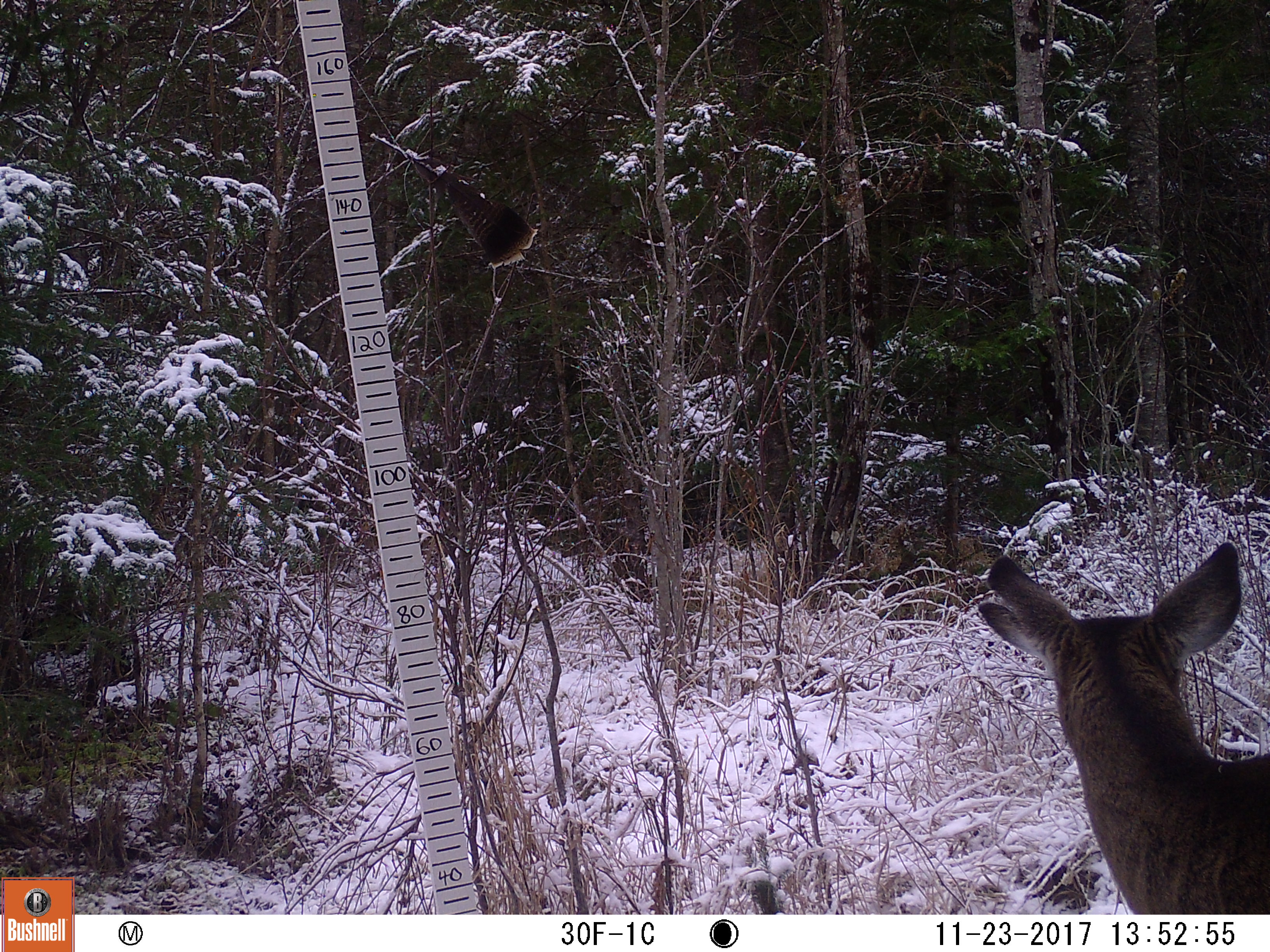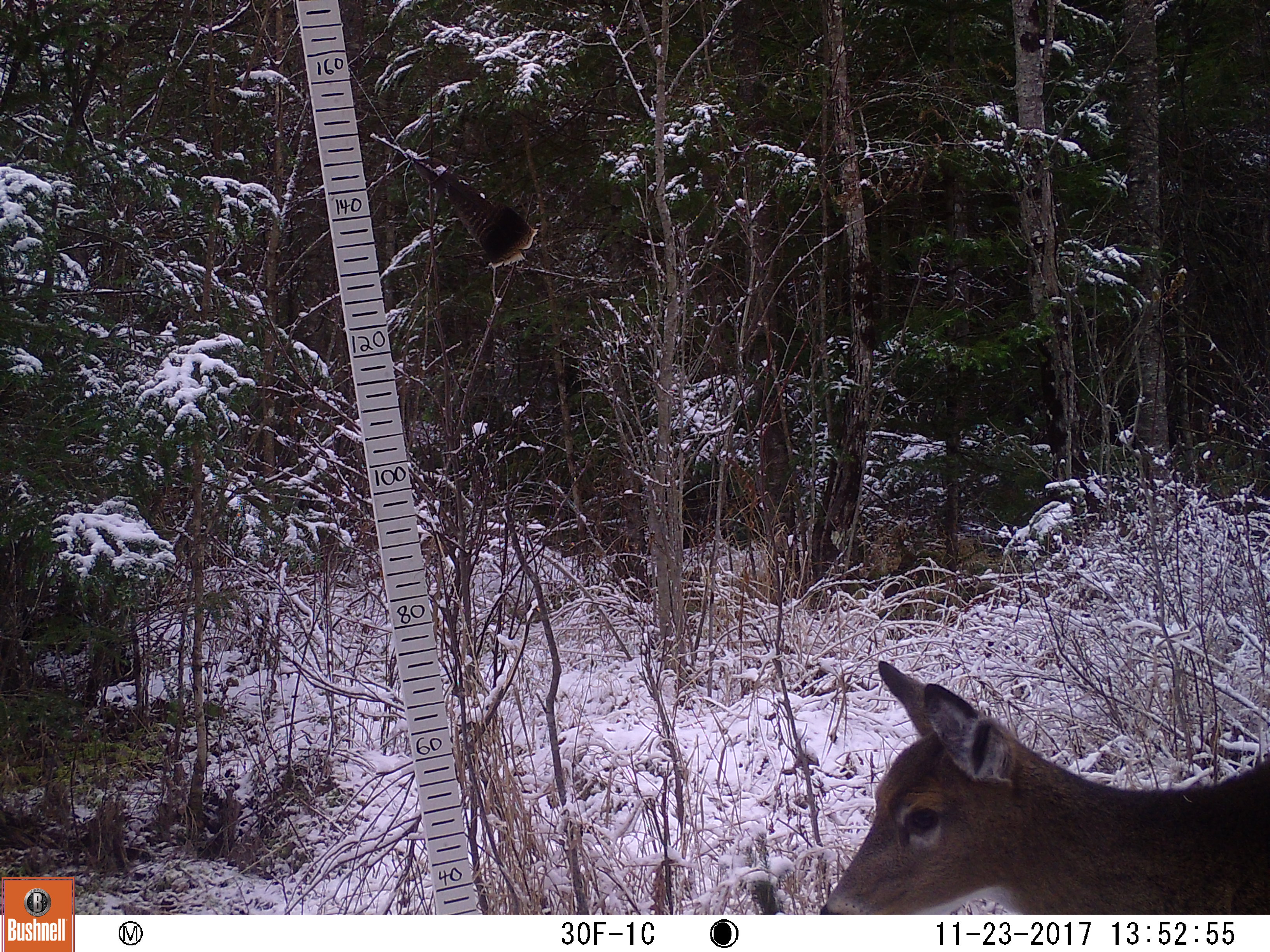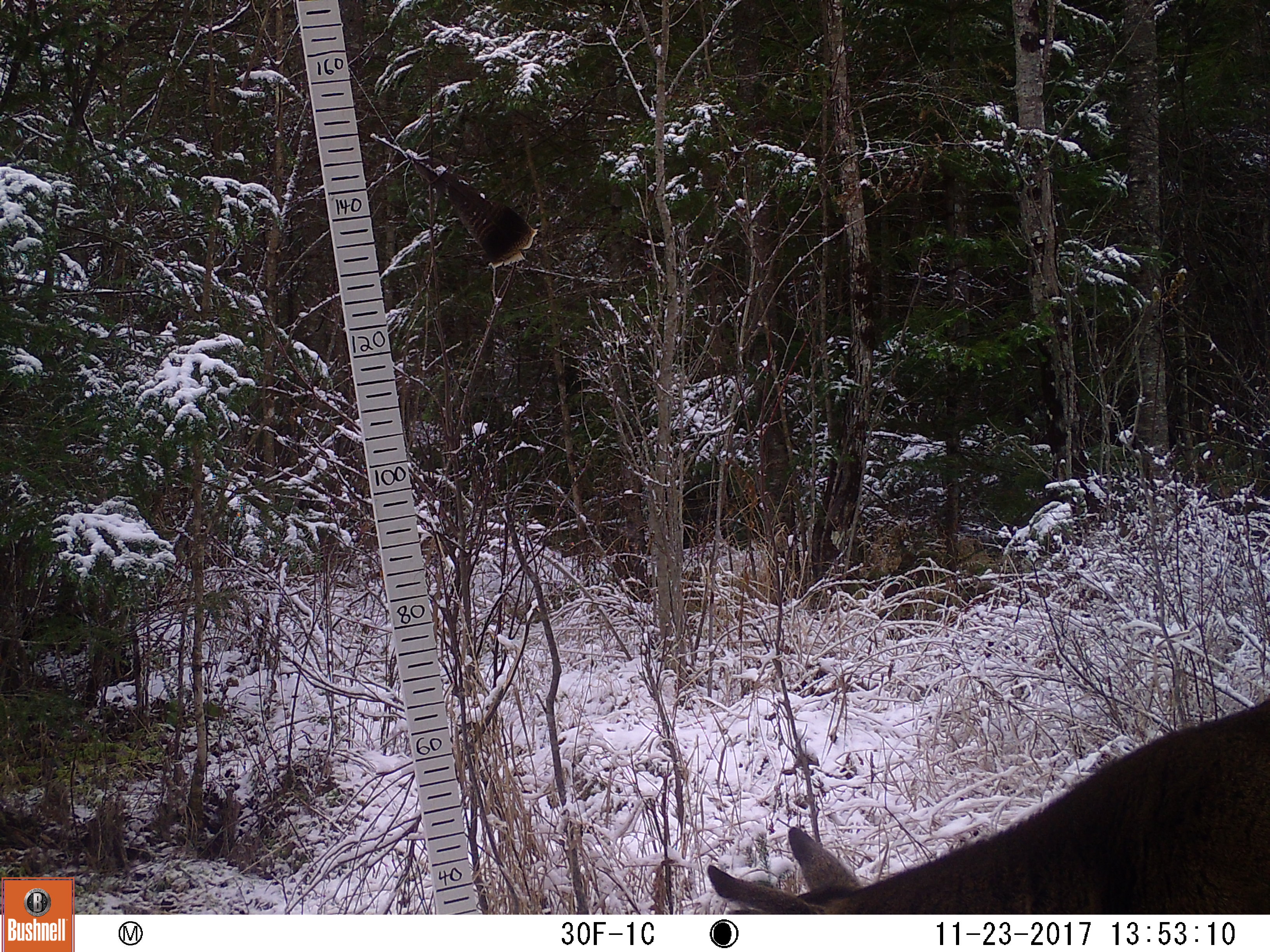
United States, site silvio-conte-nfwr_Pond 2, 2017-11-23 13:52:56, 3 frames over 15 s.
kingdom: Animalia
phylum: Chordata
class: Mammalia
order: Artiodactyla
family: Cervidae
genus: Odocoileus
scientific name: Odocoileus virginianus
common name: white-tailed deer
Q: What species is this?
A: White-tailed deer (Odocoileus virginianus).